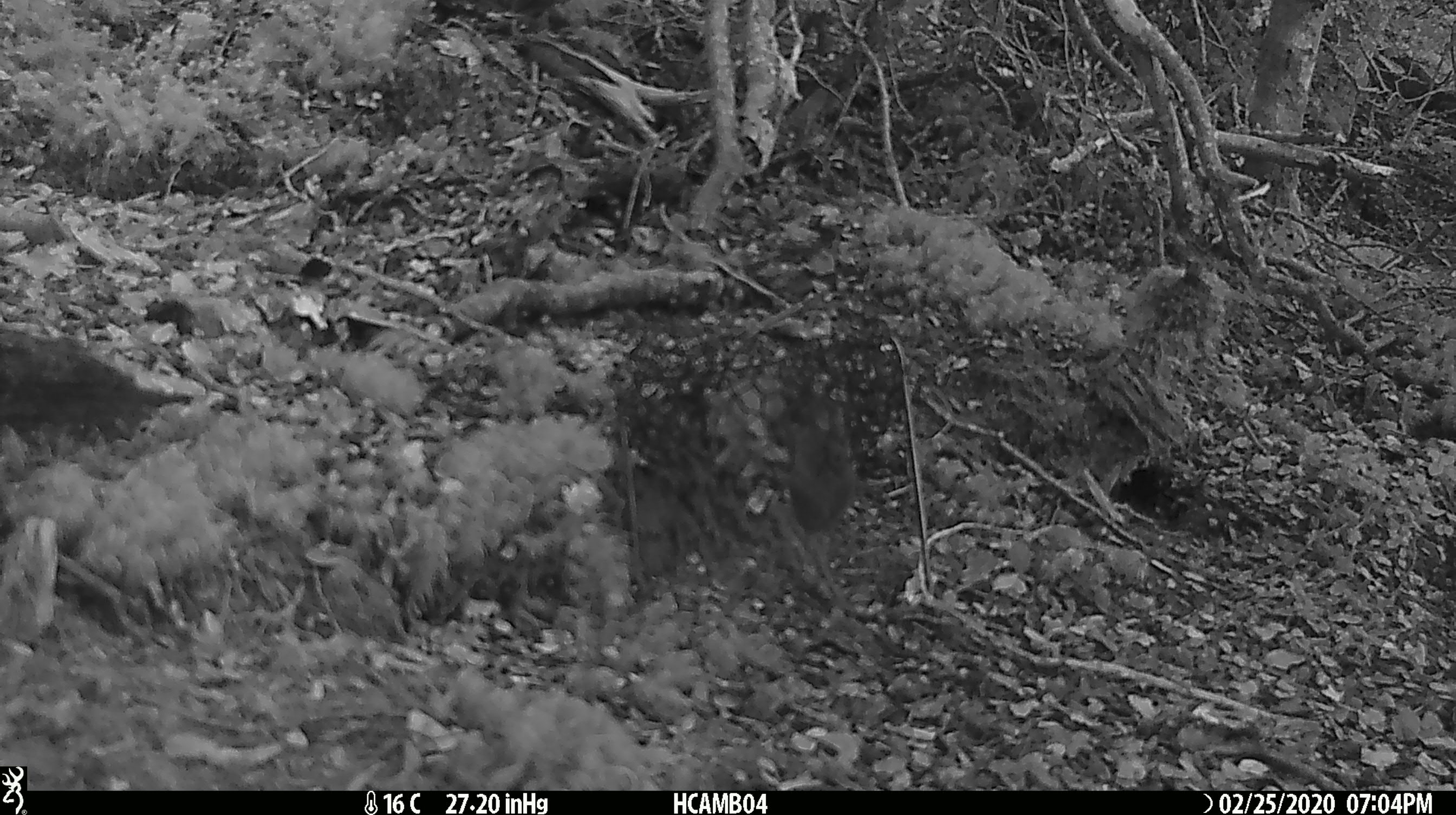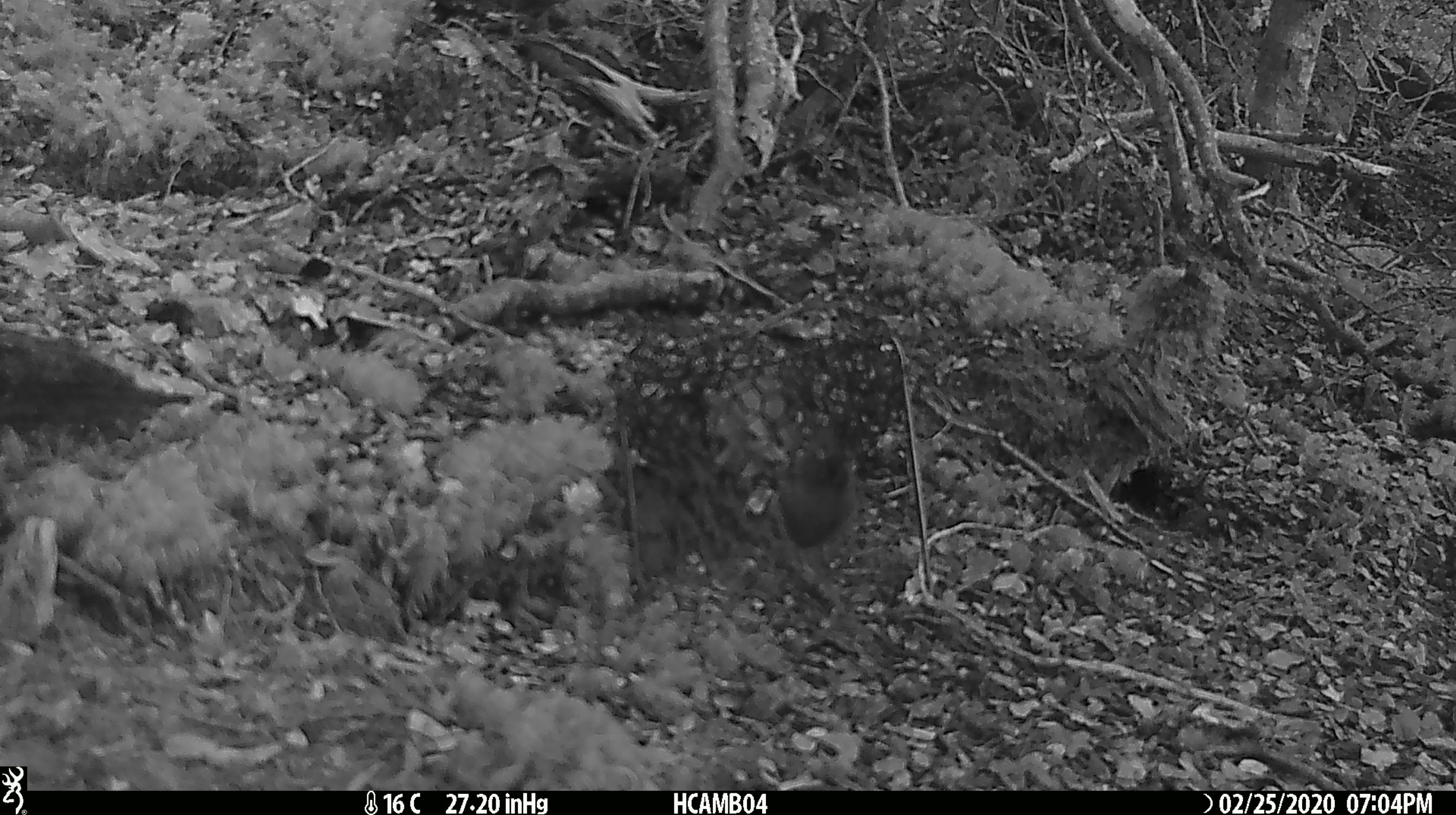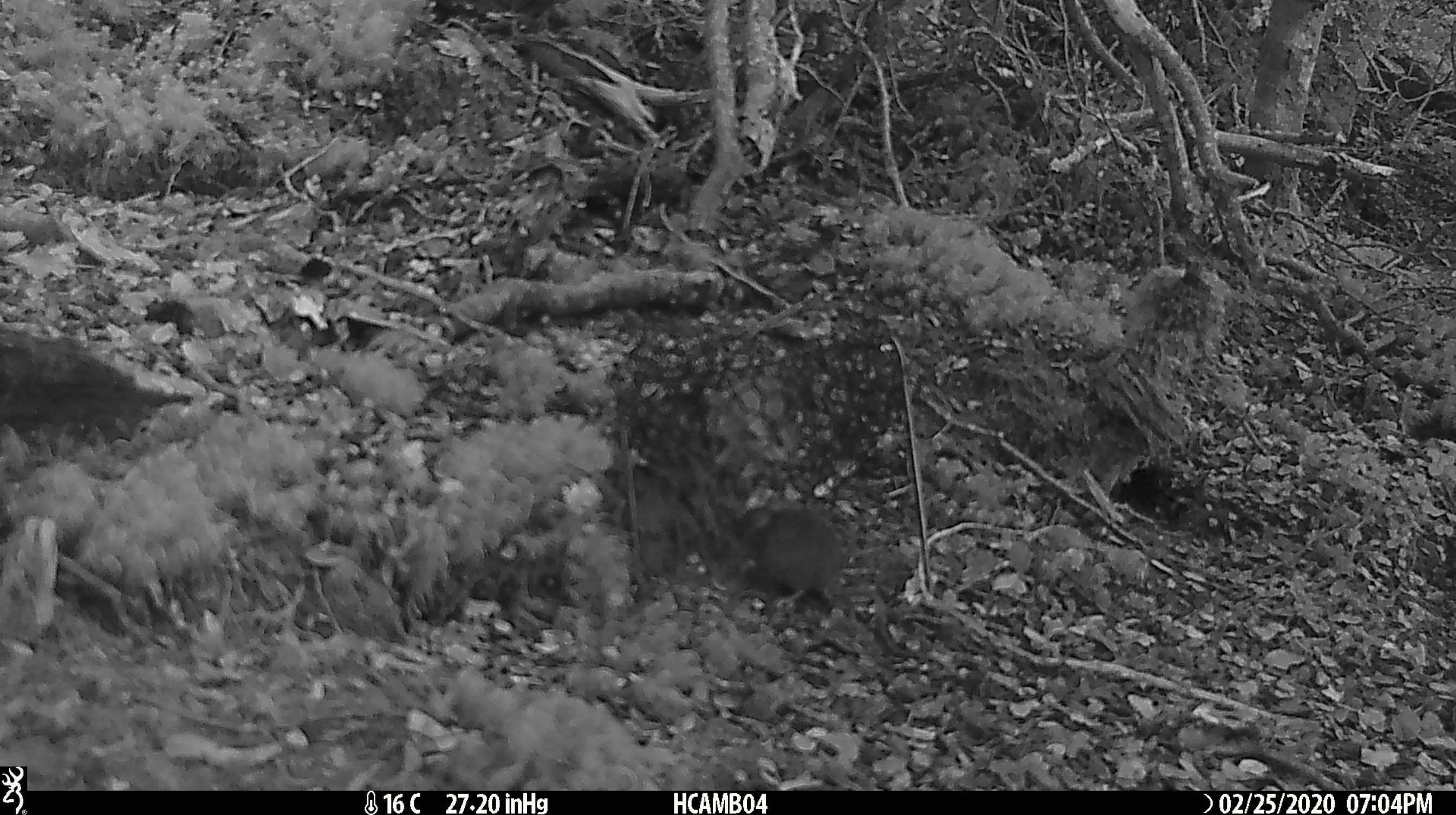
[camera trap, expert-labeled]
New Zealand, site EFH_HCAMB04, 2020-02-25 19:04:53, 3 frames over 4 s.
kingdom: Animalia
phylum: Chordata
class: Mammalia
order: Rodentia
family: Muridae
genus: Mus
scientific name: Mus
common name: mouse